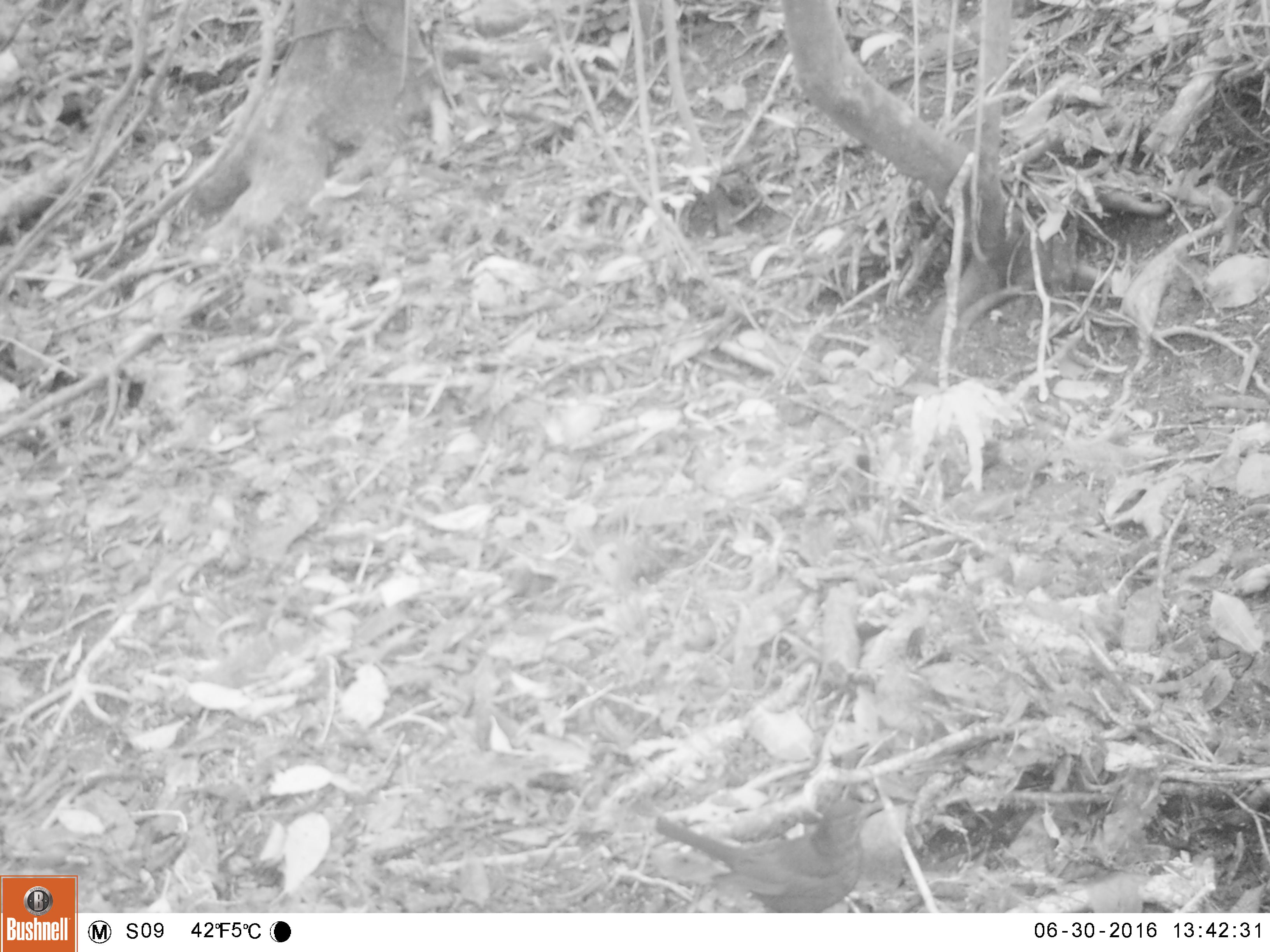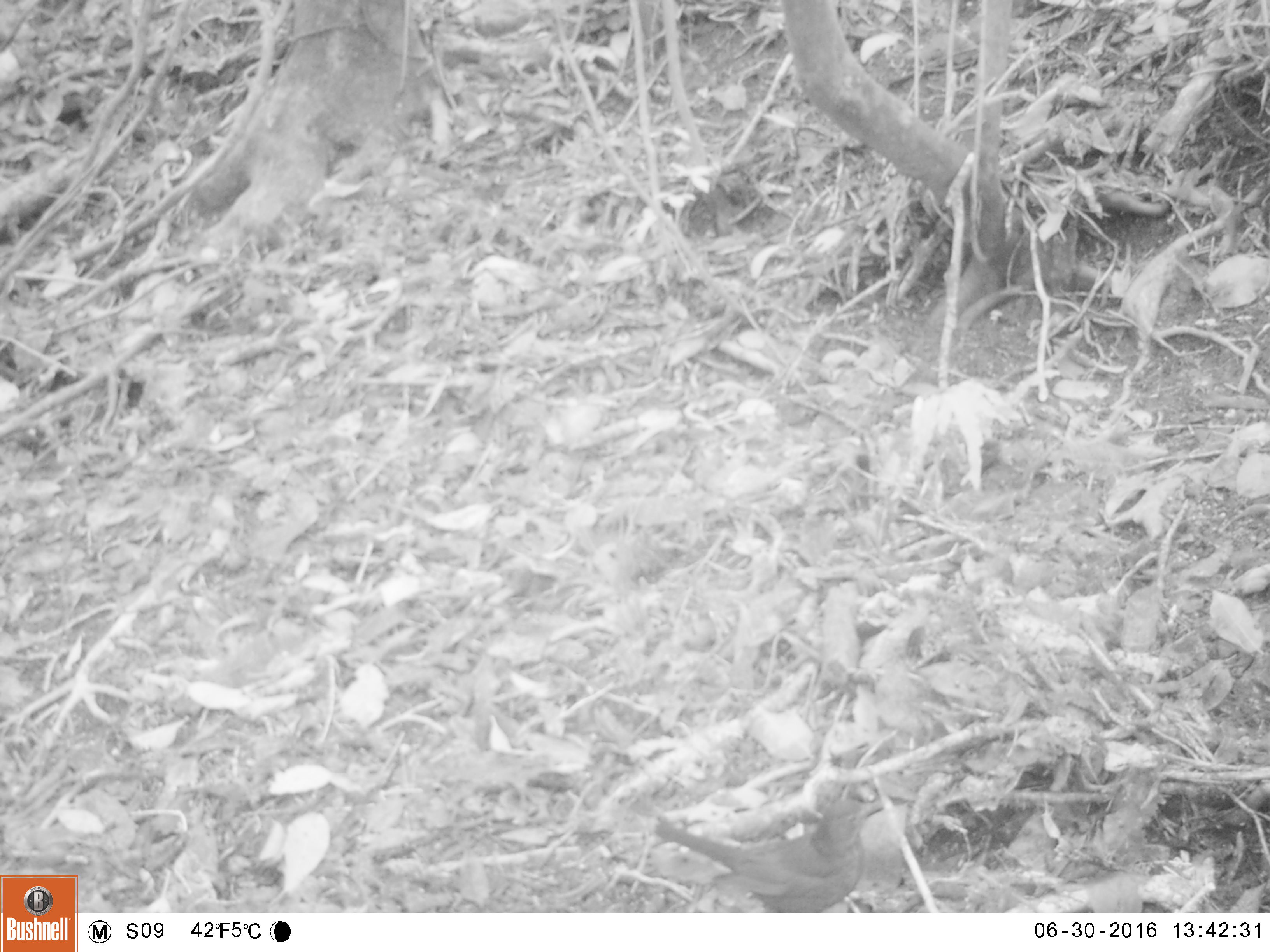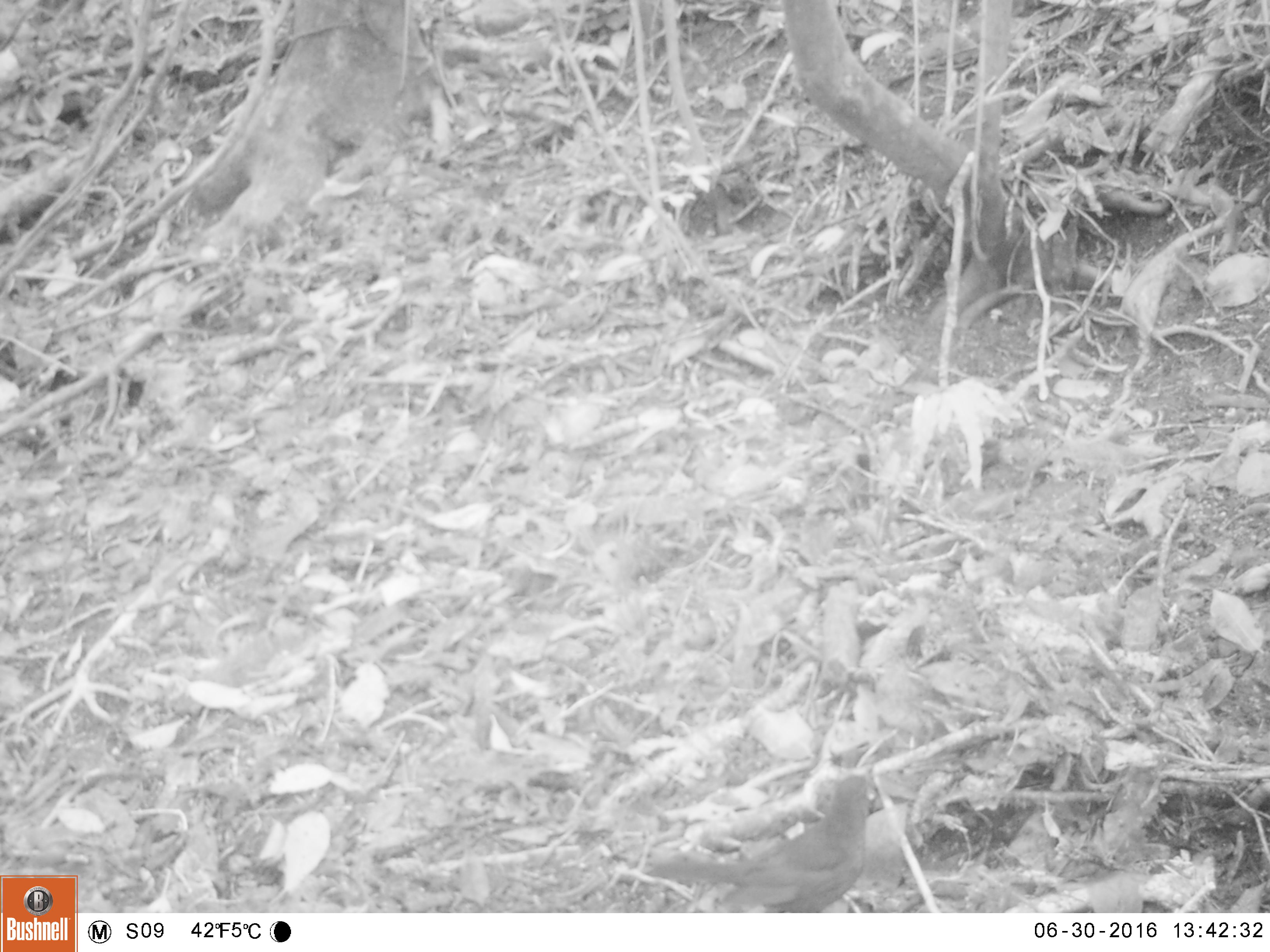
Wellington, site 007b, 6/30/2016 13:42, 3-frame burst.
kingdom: Animalia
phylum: Chordata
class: Aves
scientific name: Aves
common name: bird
Bird (Aves).